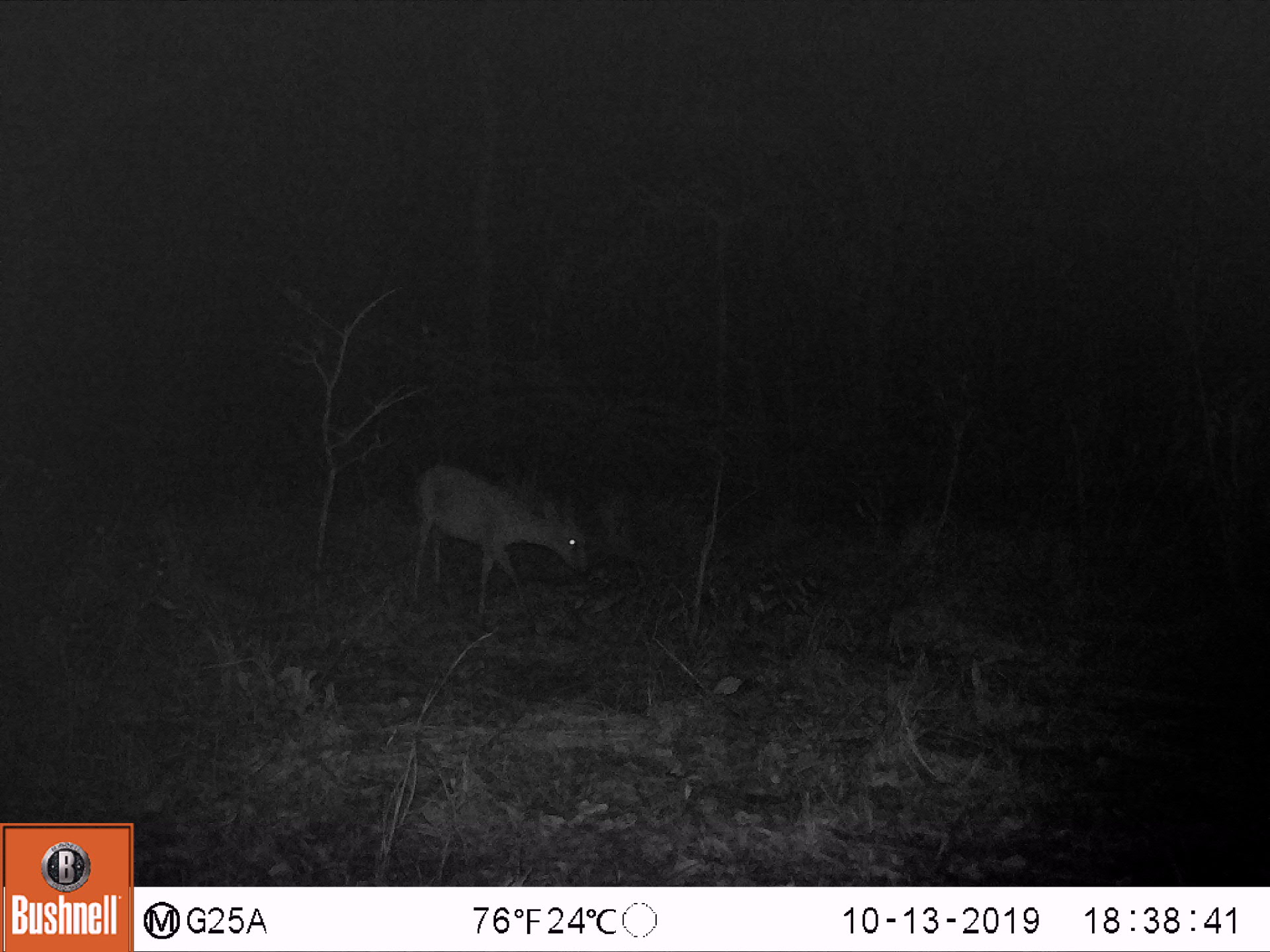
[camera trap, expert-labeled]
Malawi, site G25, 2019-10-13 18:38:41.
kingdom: Animalia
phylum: Chordata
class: Mammalia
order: Artiodactyla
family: Bovidae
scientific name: Antilopinae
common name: small antelope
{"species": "small antelope (Antilopinae)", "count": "1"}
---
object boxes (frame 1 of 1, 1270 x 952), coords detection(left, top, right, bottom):
small antelope: detection(407, 456, 593, 632)